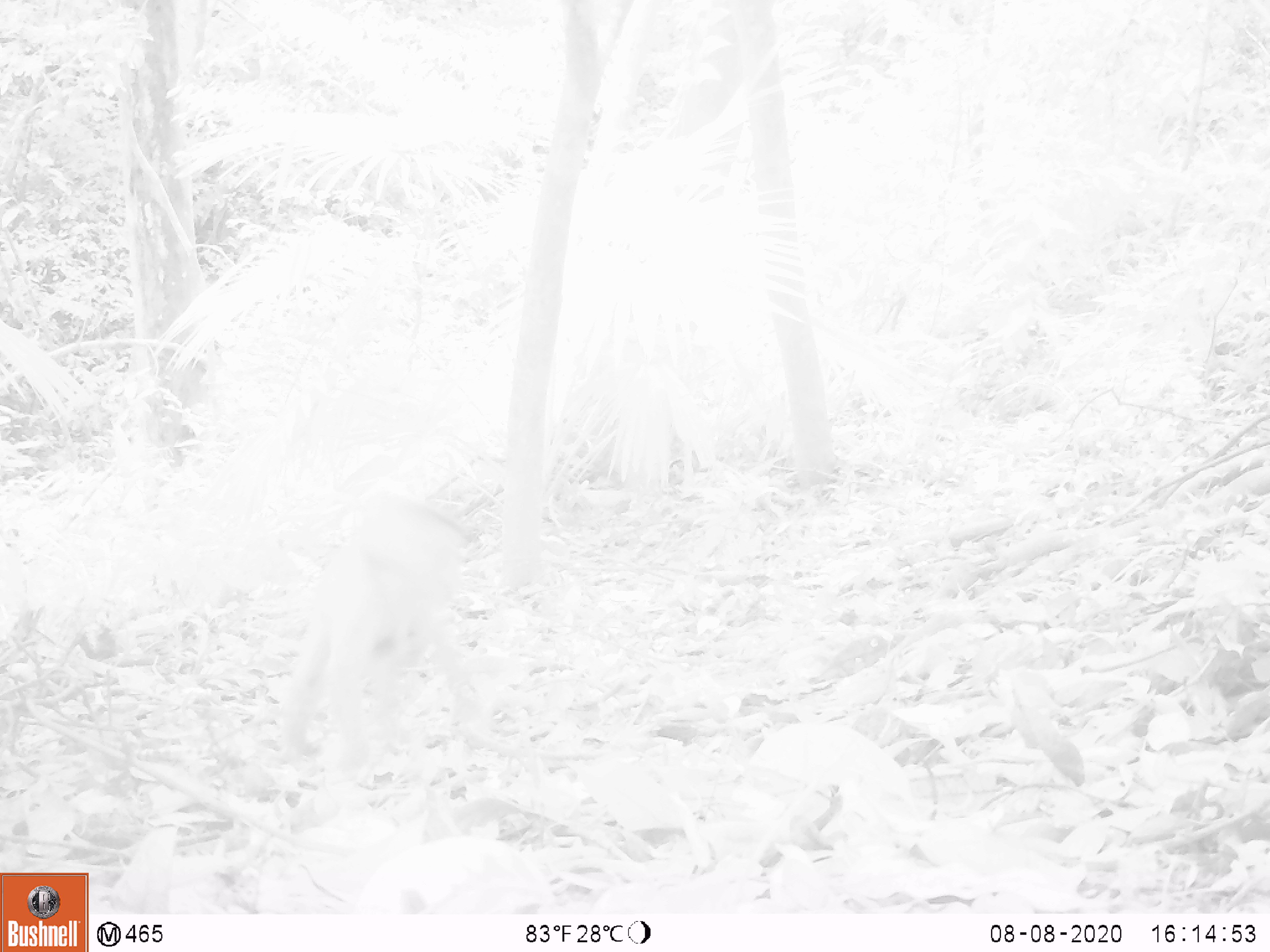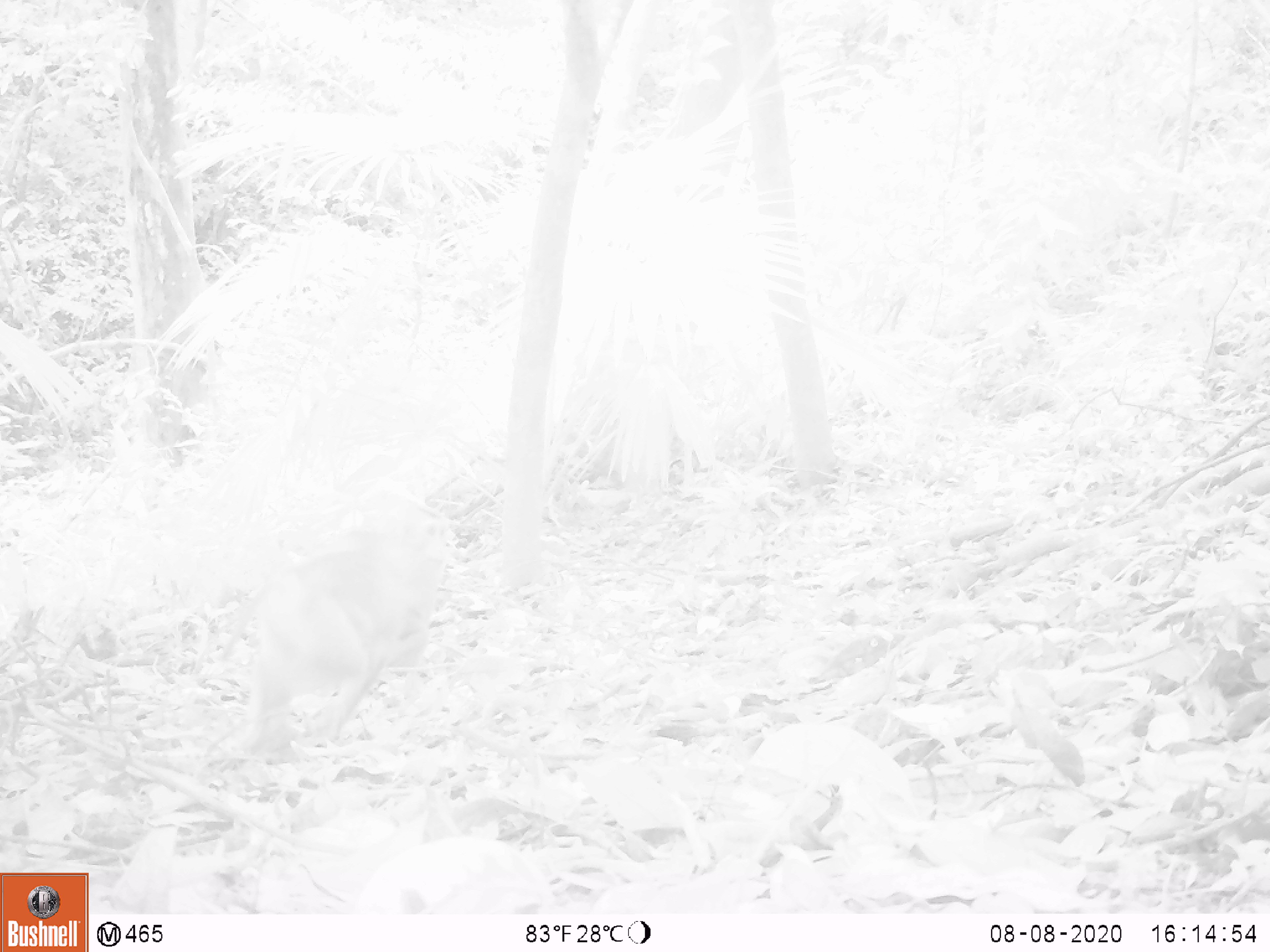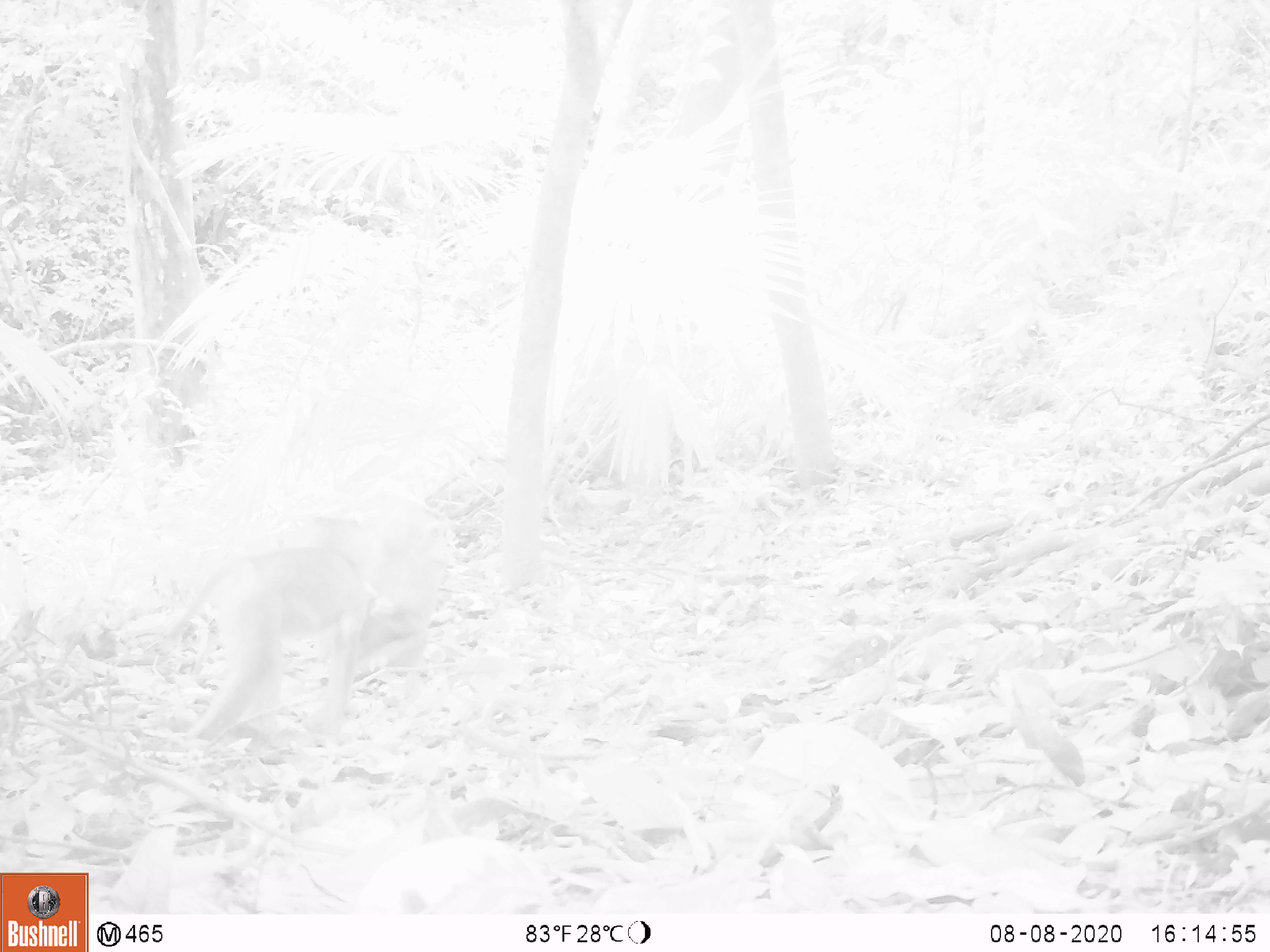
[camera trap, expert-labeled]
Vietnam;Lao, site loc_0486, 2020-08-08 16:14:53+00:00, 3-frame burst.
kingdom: Animalia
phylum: Chordata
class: Mammalia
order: Primates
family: Cercopithecidae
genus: Macaca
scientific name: Macaca nemestrina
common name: pig-tailed macaque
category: pig tailed macaque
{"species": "pig tailed macaque (pig-tailed macaque) (Macaca nemestrina)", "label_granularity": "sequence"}